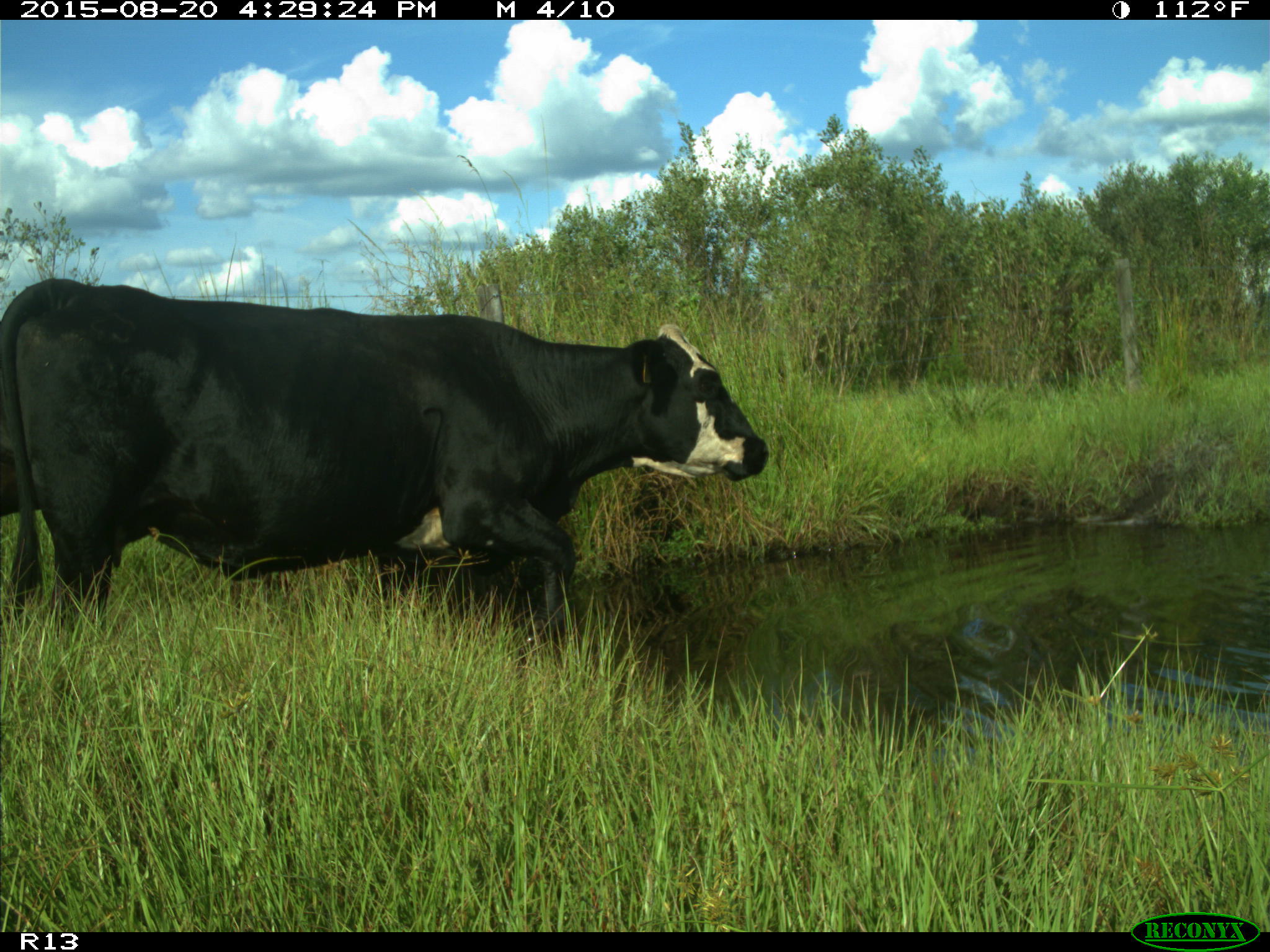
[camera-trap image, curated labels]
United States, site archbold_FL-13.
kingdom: Animalia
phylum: Chordata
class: Mammalia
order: Artiodactyla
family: Bovidae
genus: Bos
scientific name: Bos taurus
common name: domestic cow